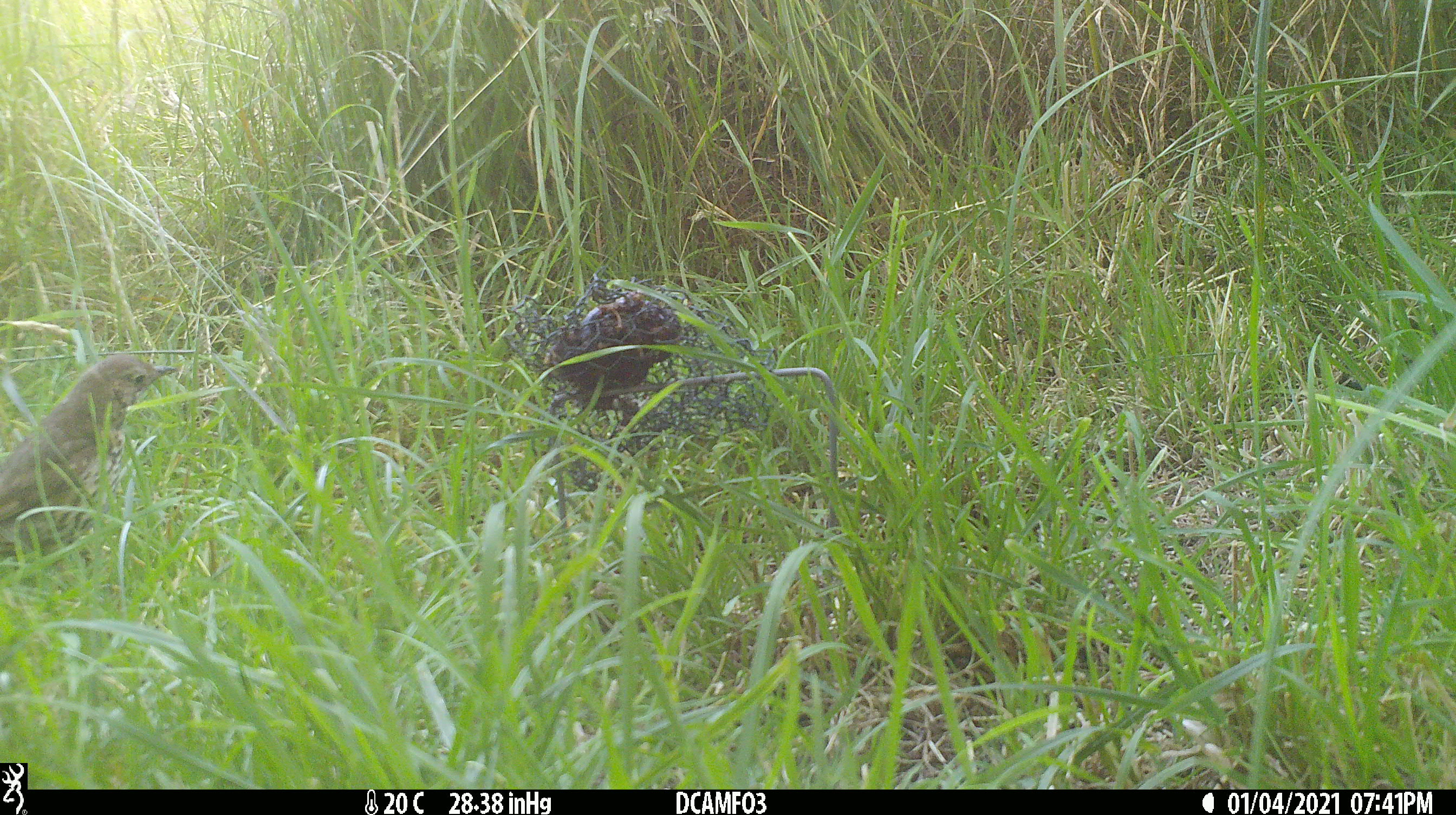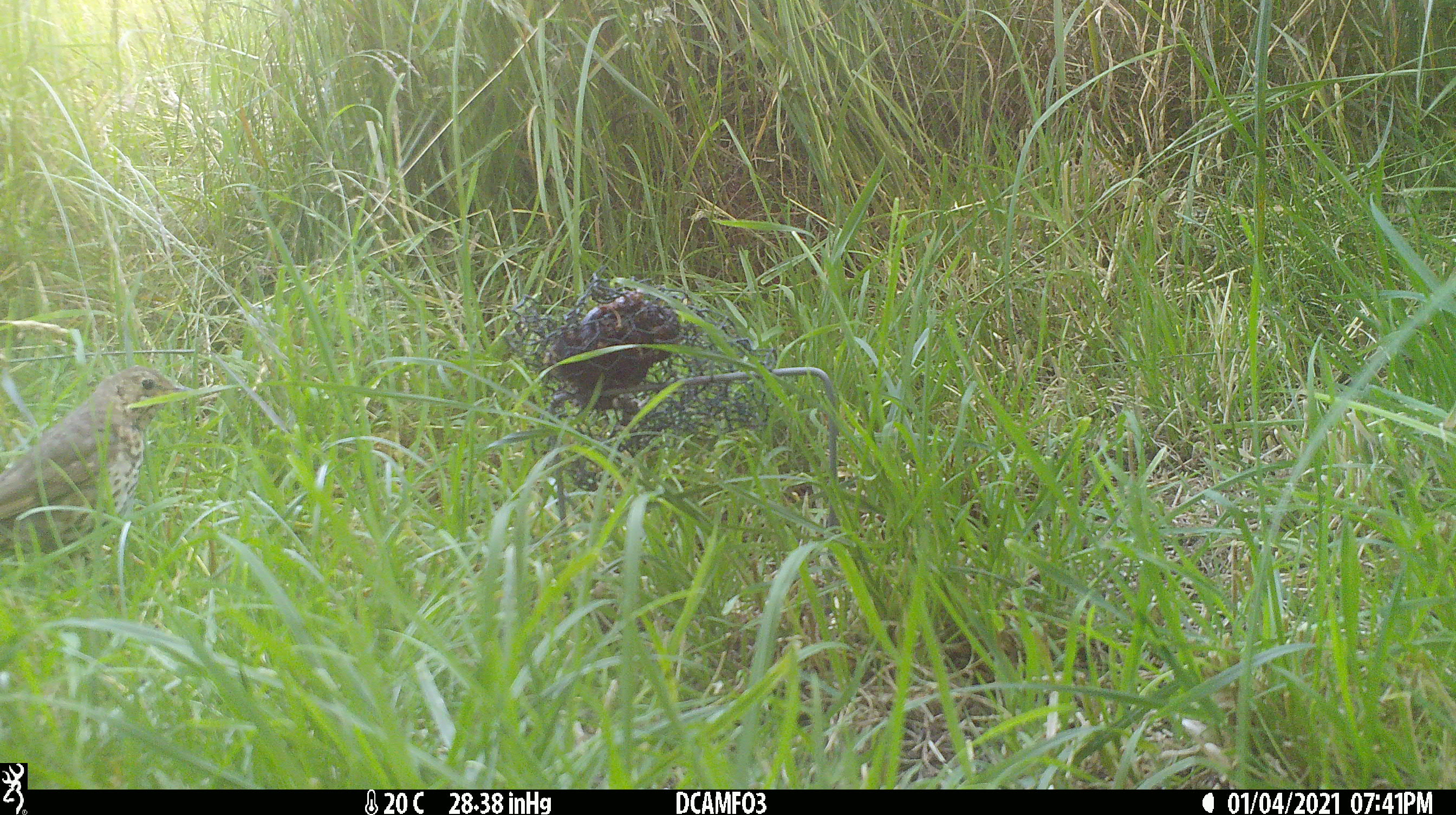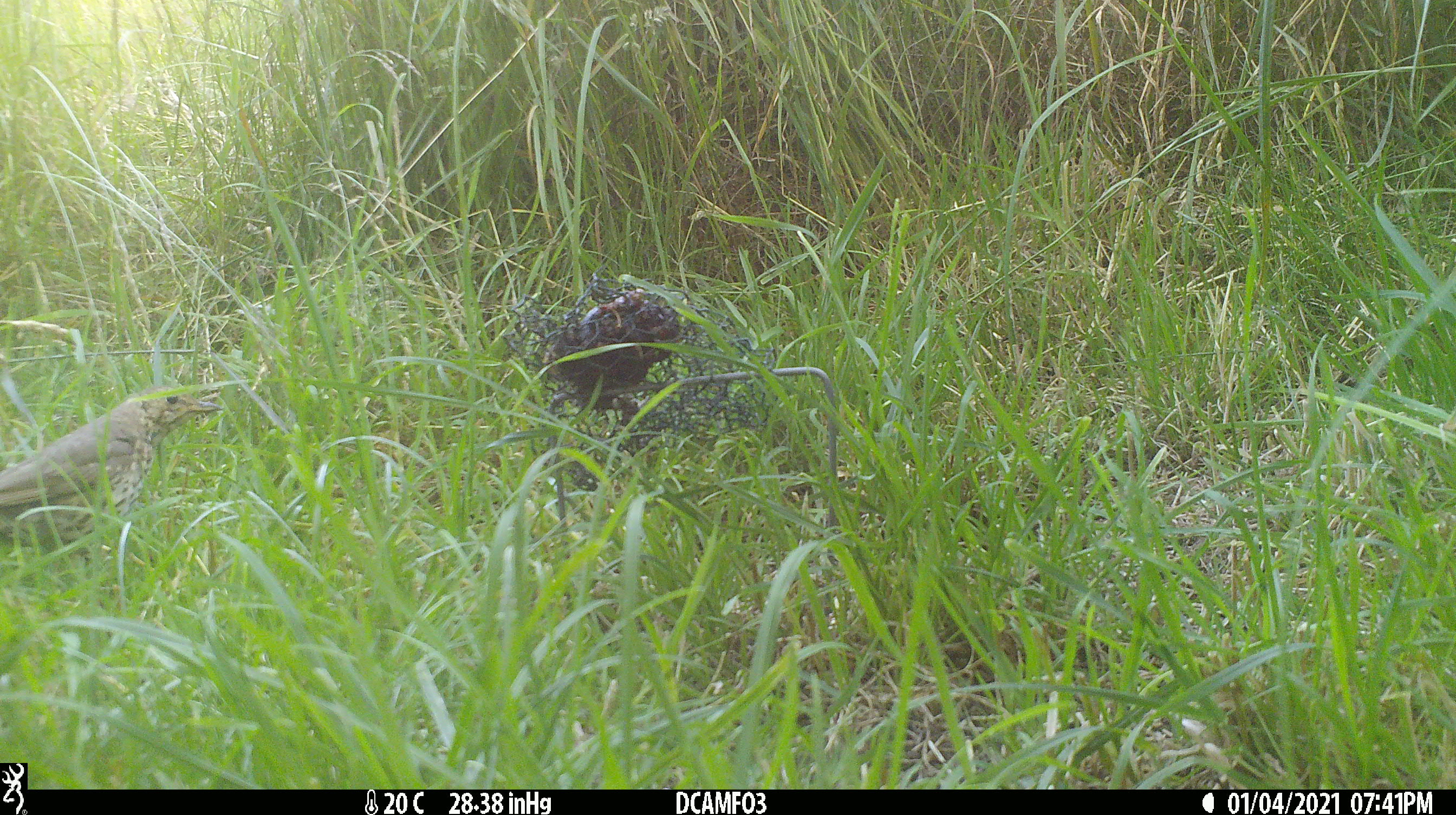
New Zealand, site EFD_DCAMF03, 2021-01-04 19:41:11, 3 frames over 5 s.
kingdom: Animalia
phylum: Chordata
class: Aves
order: Passeriformes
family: Turdidae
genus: Turdus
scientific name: Turdus philomelos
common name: song thrush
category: thrush